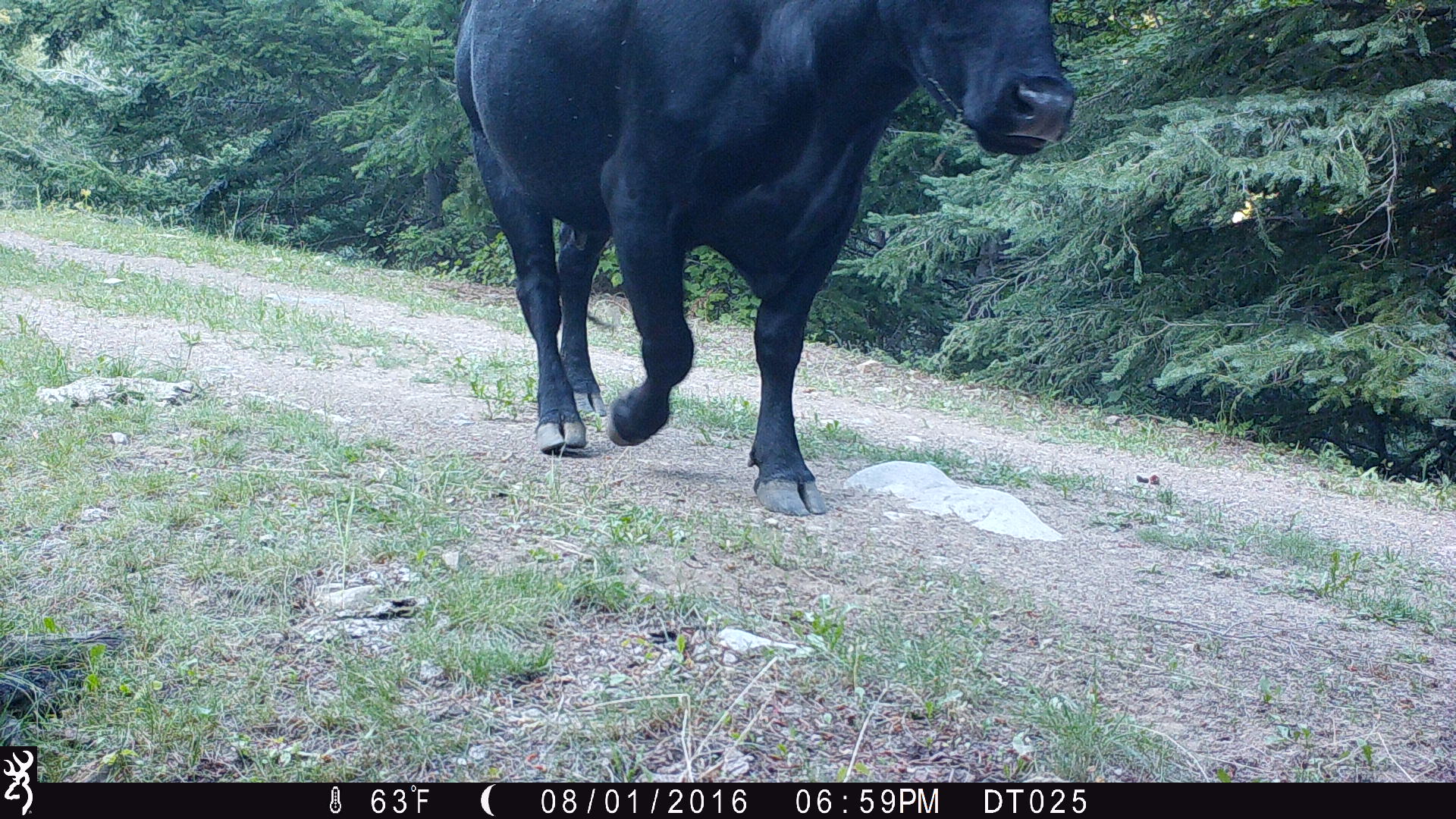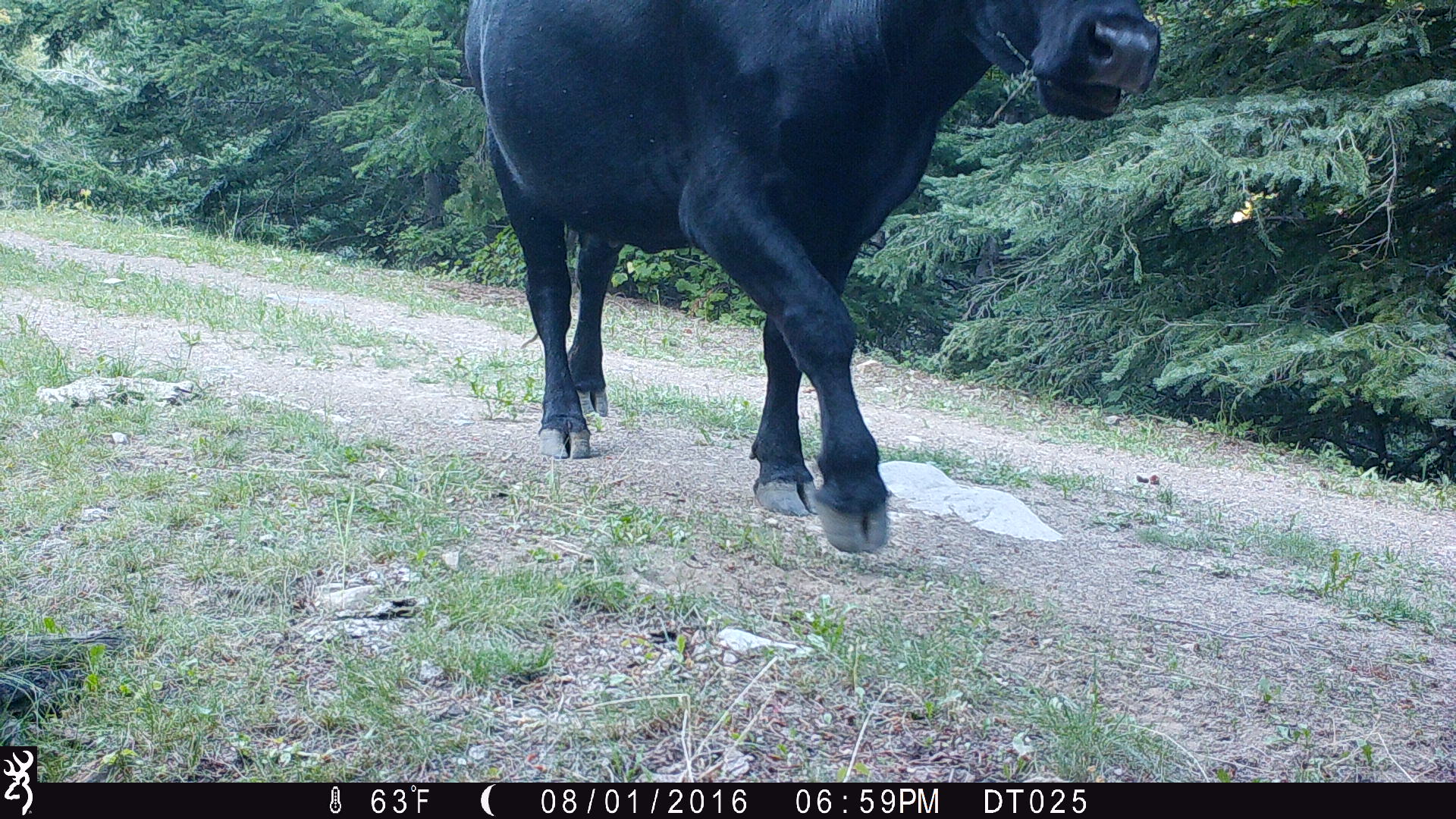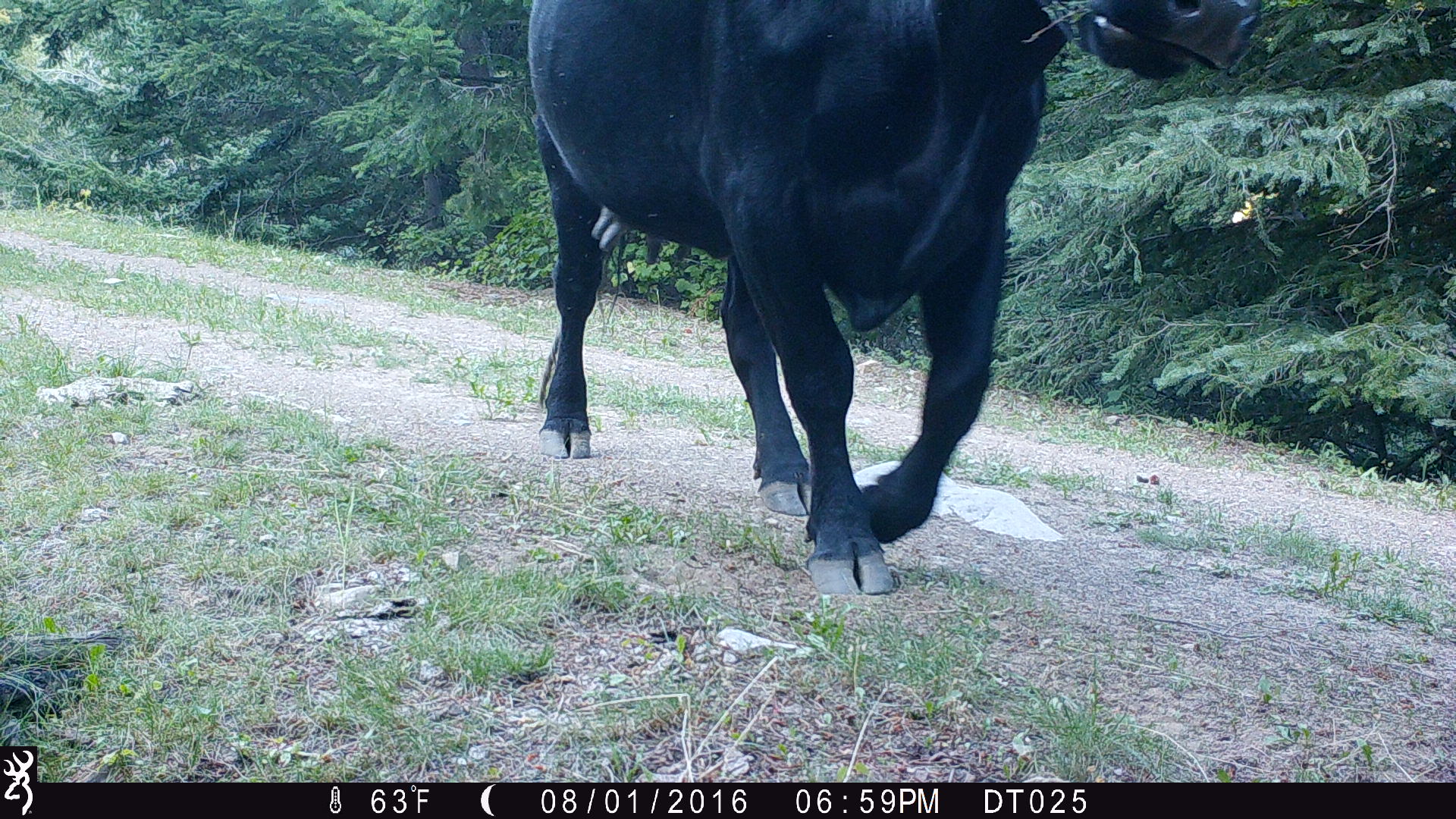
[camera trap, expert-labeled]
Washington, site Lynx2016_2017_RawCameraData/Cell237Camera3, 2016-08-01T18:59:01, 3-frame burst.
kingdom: Animalia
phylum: Chordata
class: Mammalia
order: Artiodactyla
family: Bovidae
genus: Bos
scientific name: Bos taurus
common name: domestic cattle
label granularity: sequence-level